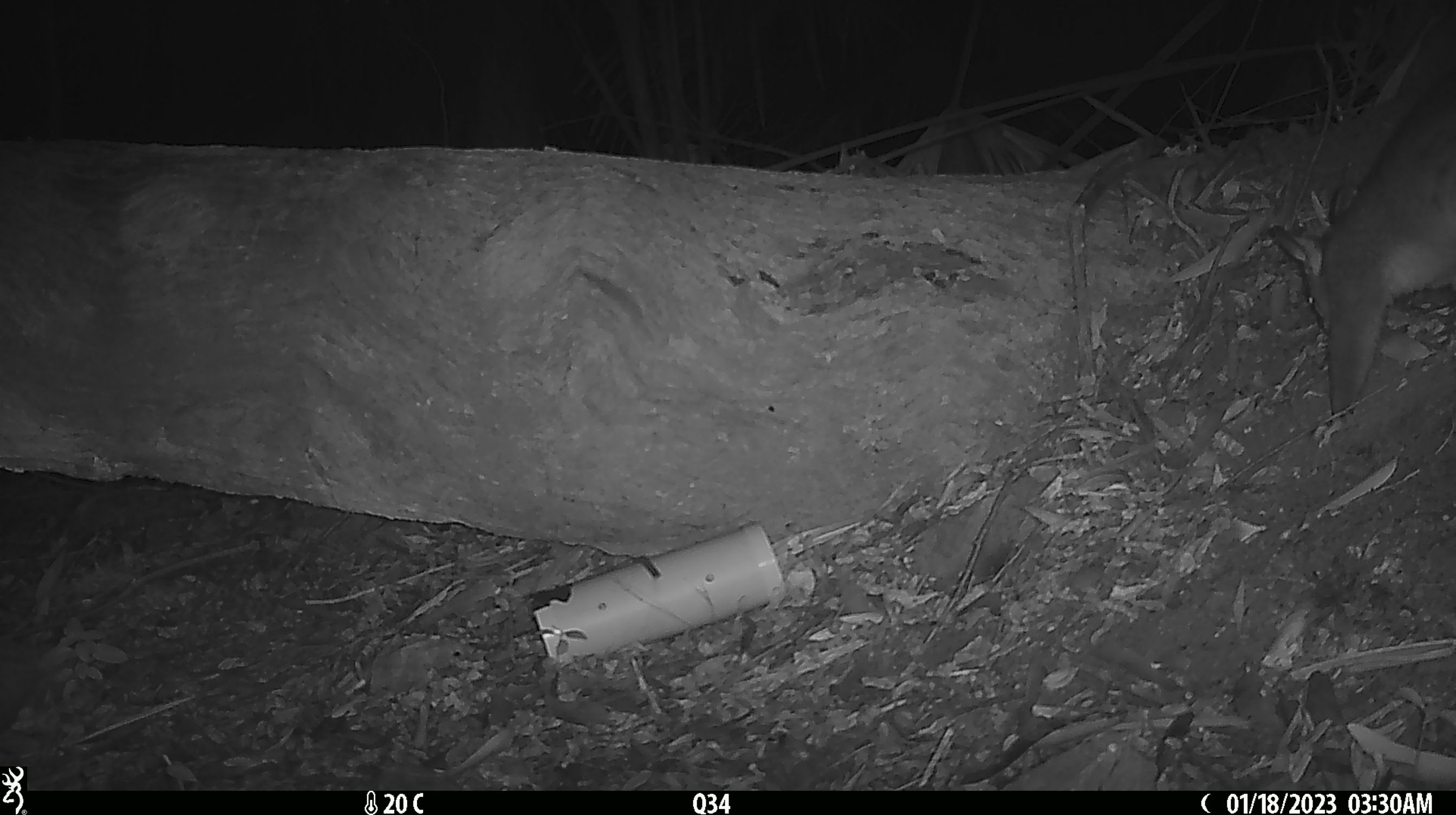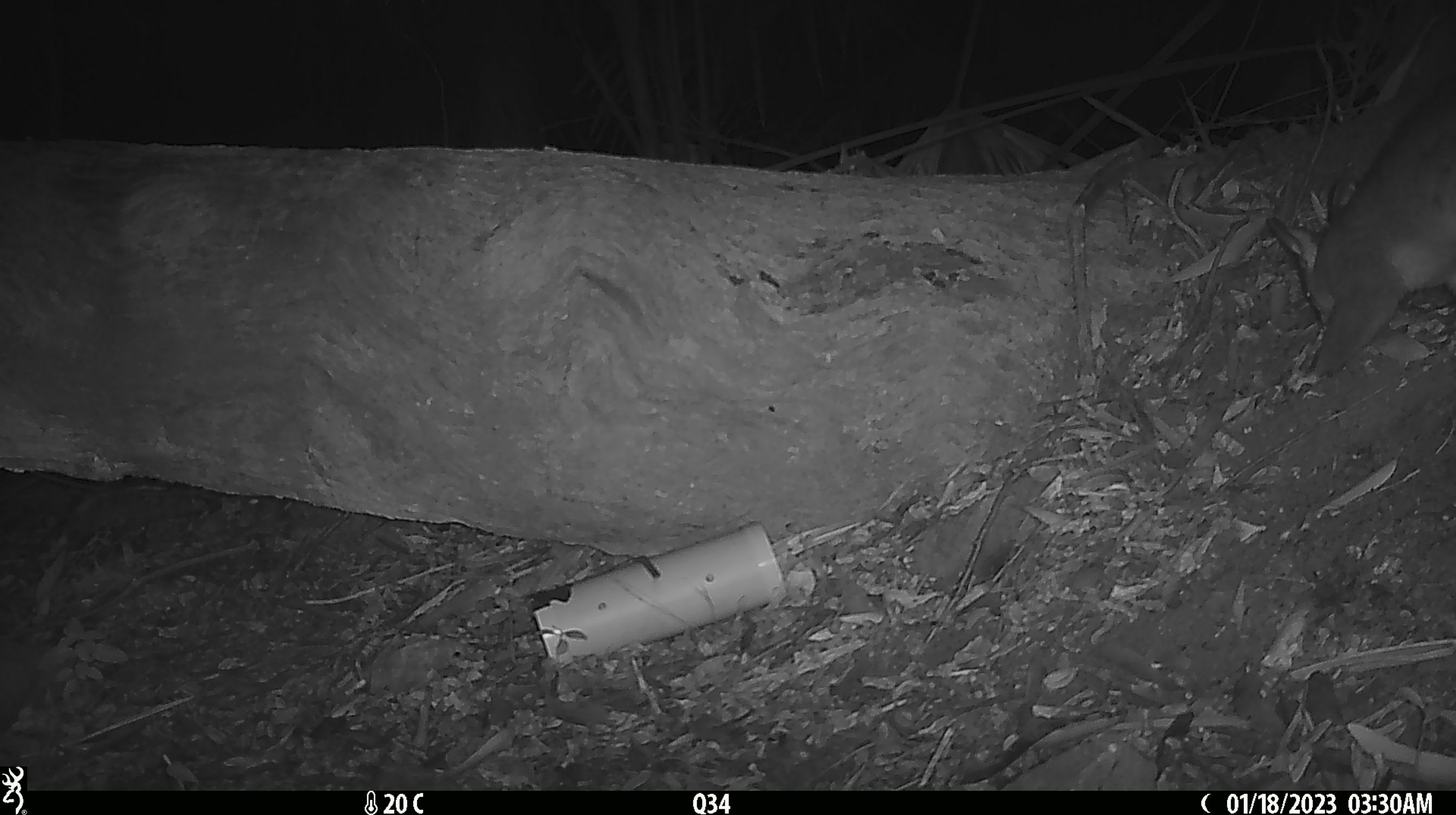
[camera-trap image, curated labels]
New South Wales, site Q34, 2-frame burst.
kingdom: Animalia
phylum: Chordata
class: Mammalia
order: Diprotodontia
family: Phalangeridae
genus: Trichosurus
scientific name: Trichosurus vulpecula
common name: common brushtail possum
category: possum